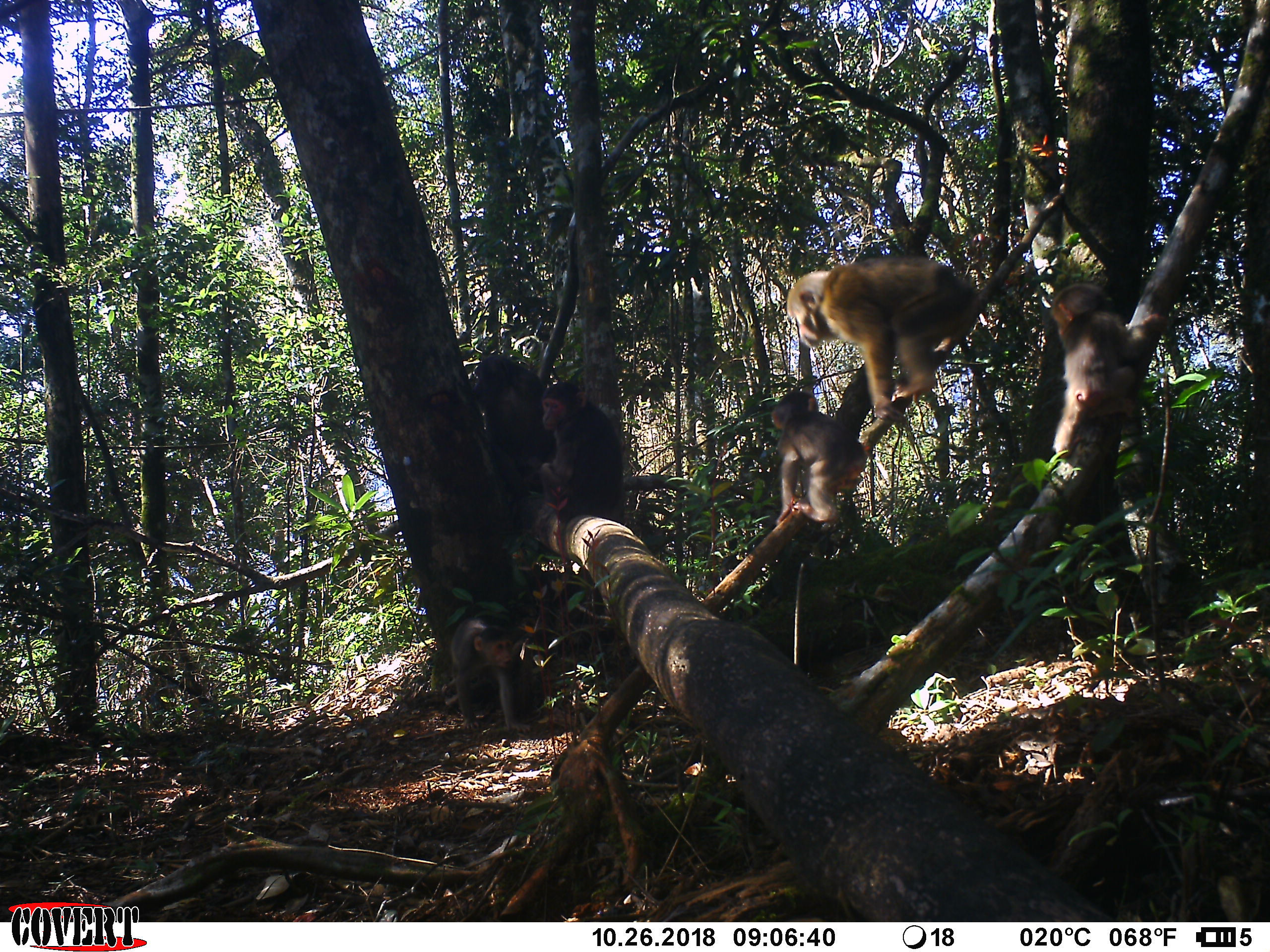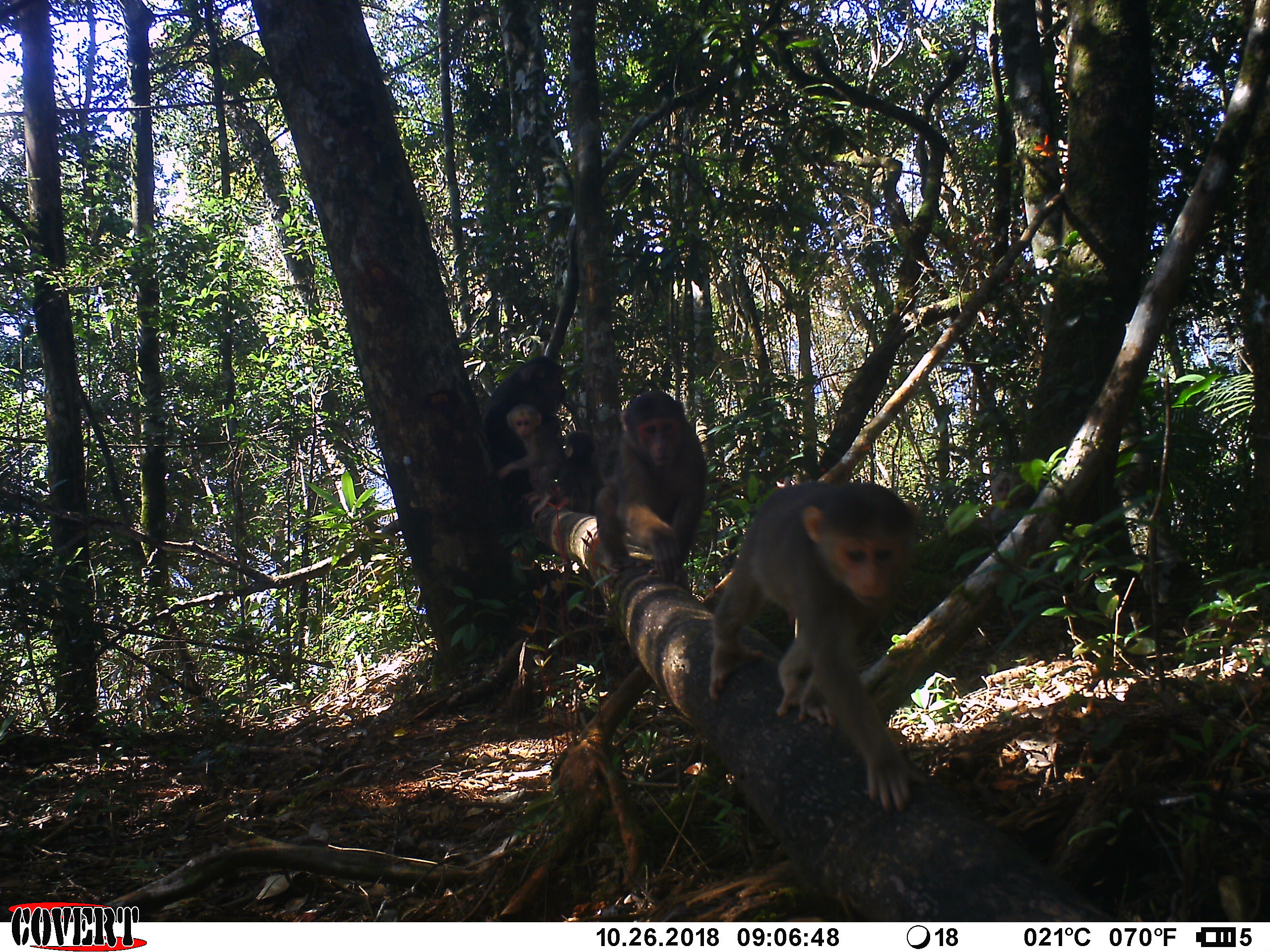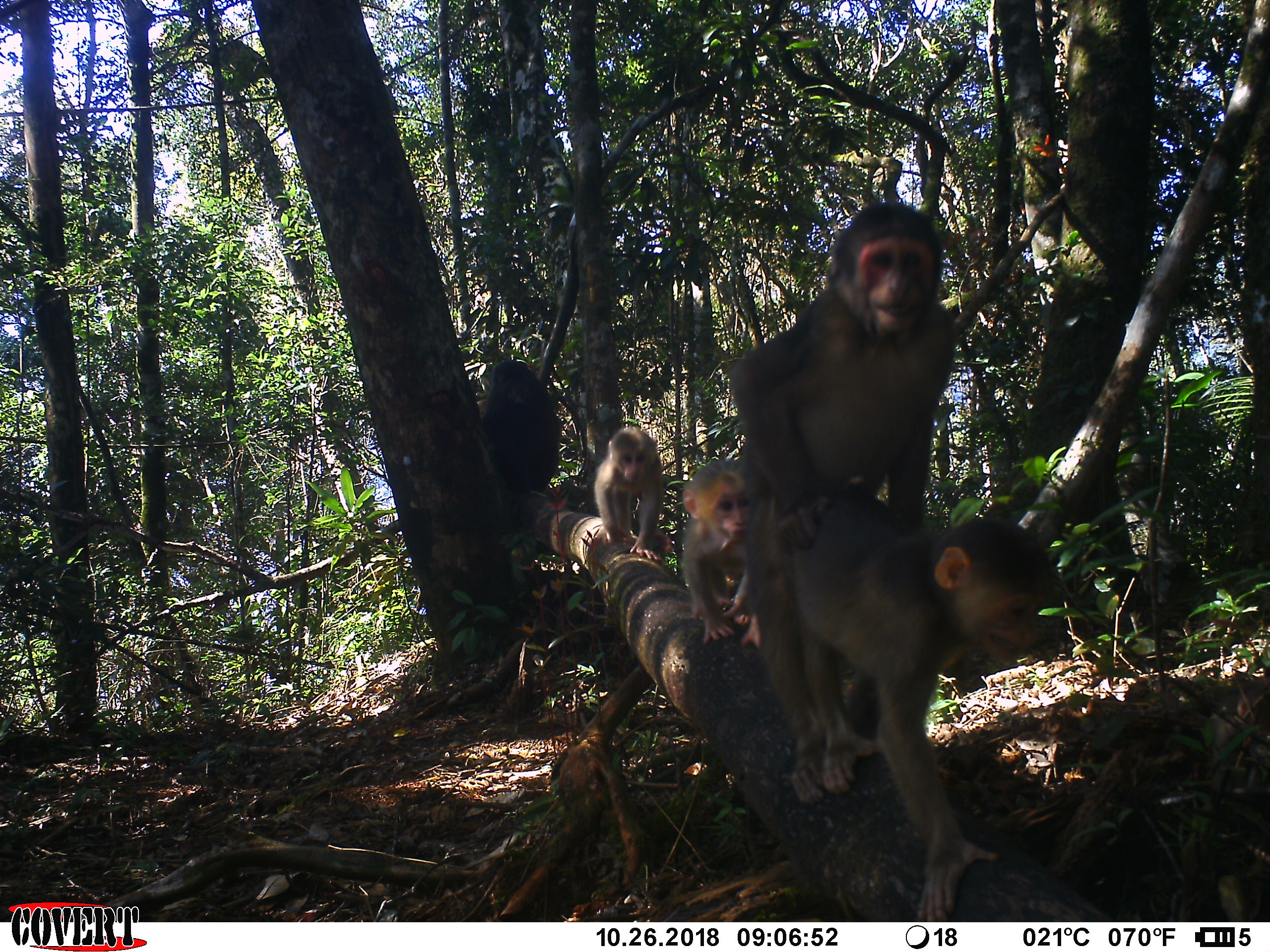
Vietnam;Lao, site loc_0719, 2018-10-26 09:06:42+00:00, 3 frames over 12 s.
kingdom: Animalia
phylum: Chordata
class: Mammalia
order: Primates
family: Cercopithecidae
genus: Macaca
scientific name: Macaca arctoides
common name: stump-tailed macaque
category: stump tailed macaque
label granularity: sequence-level